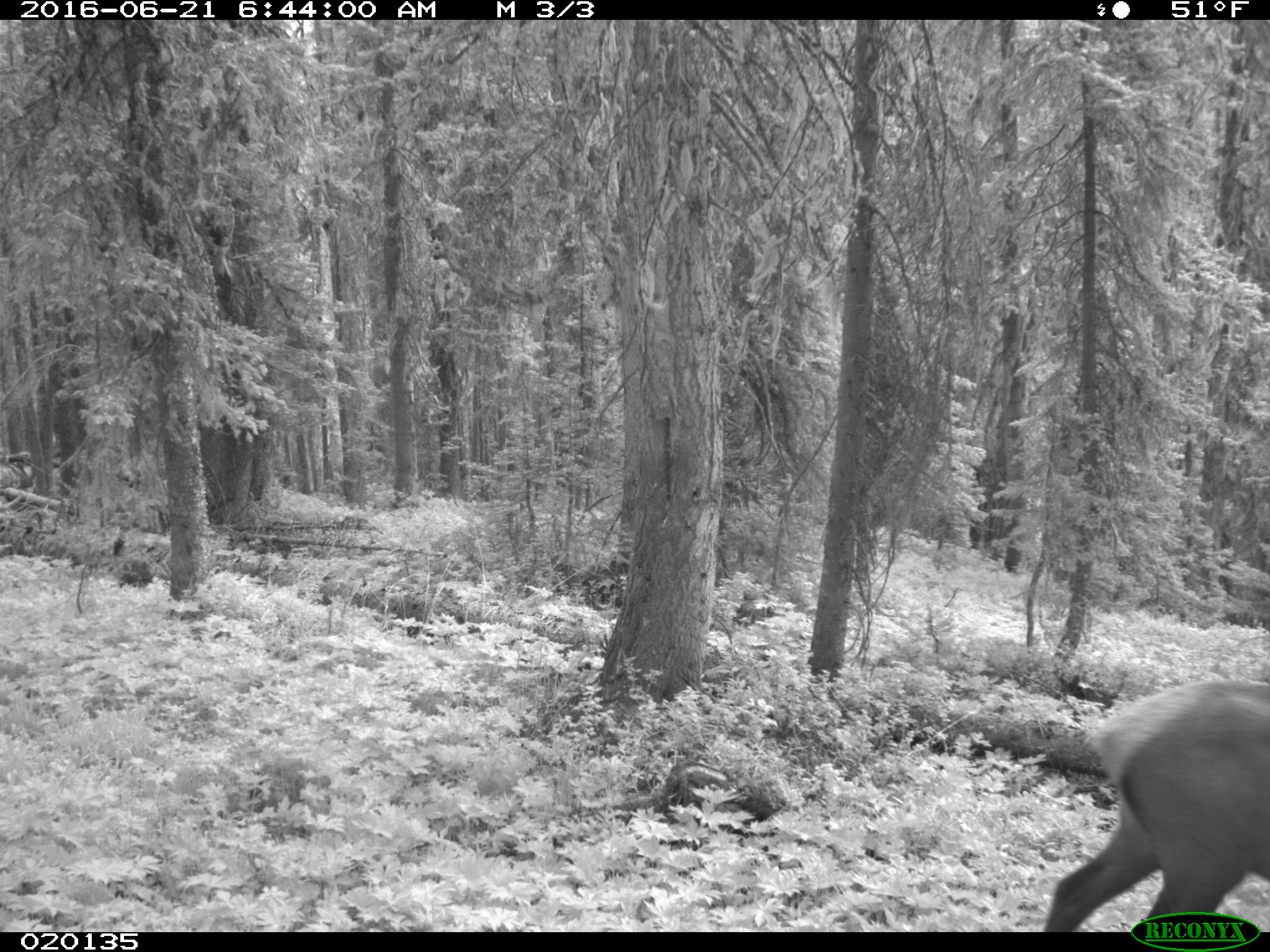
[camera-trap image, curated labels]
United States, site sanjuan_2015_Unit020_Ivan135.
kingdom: Animalia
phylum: Chordata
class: Mammalia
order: Artiodactyla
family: Cervidae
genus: Cervus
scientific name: Cervus elaphus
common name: red deer